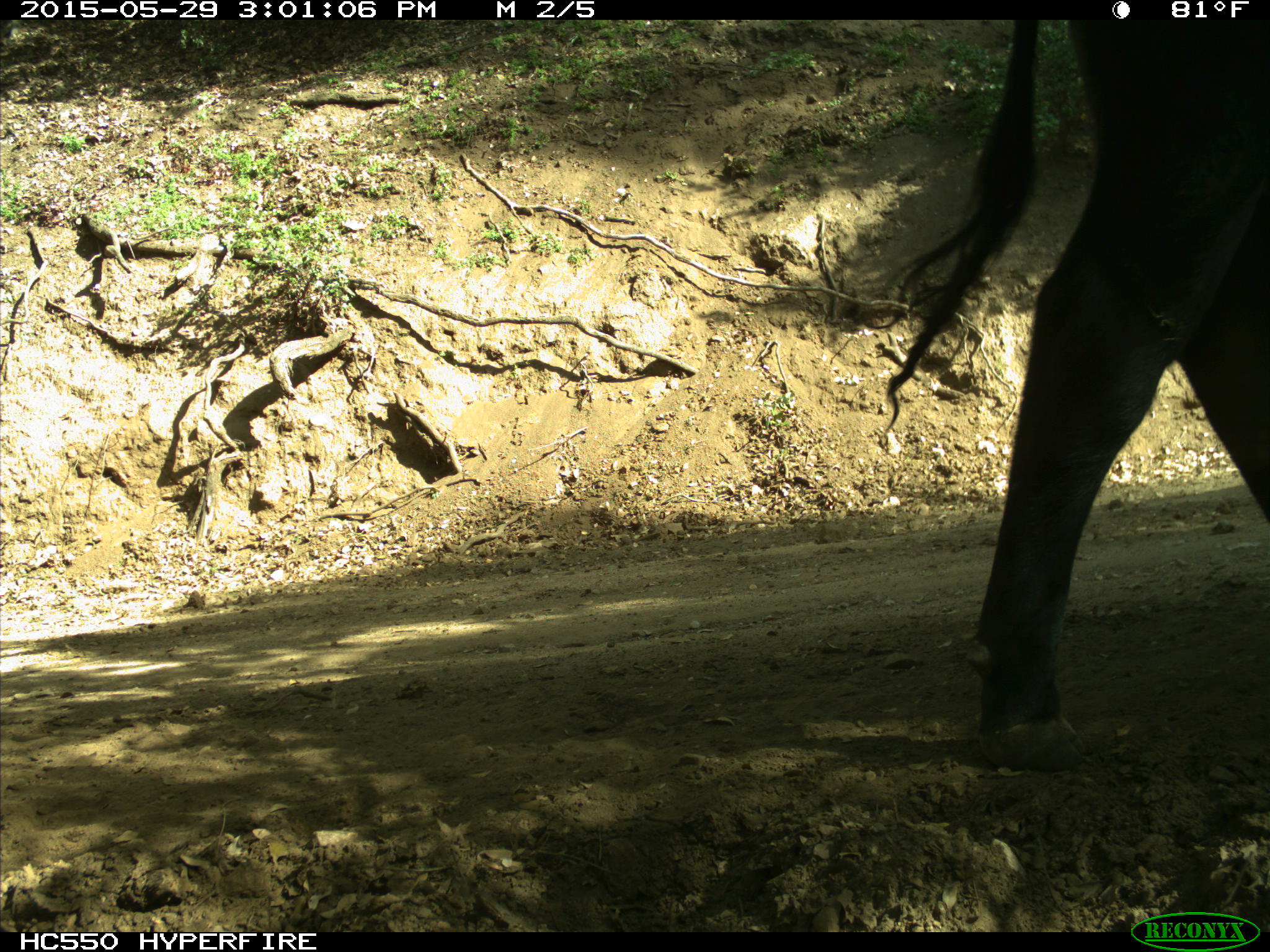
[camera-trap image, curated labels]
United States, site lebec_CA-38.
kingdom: Animalia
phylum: Chordata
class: Mammalia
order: Artiodactyla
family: Bovidae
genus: Bos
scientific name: Bos taurus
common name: domestic cow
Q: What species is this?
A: Bos taurus (domestic cow).